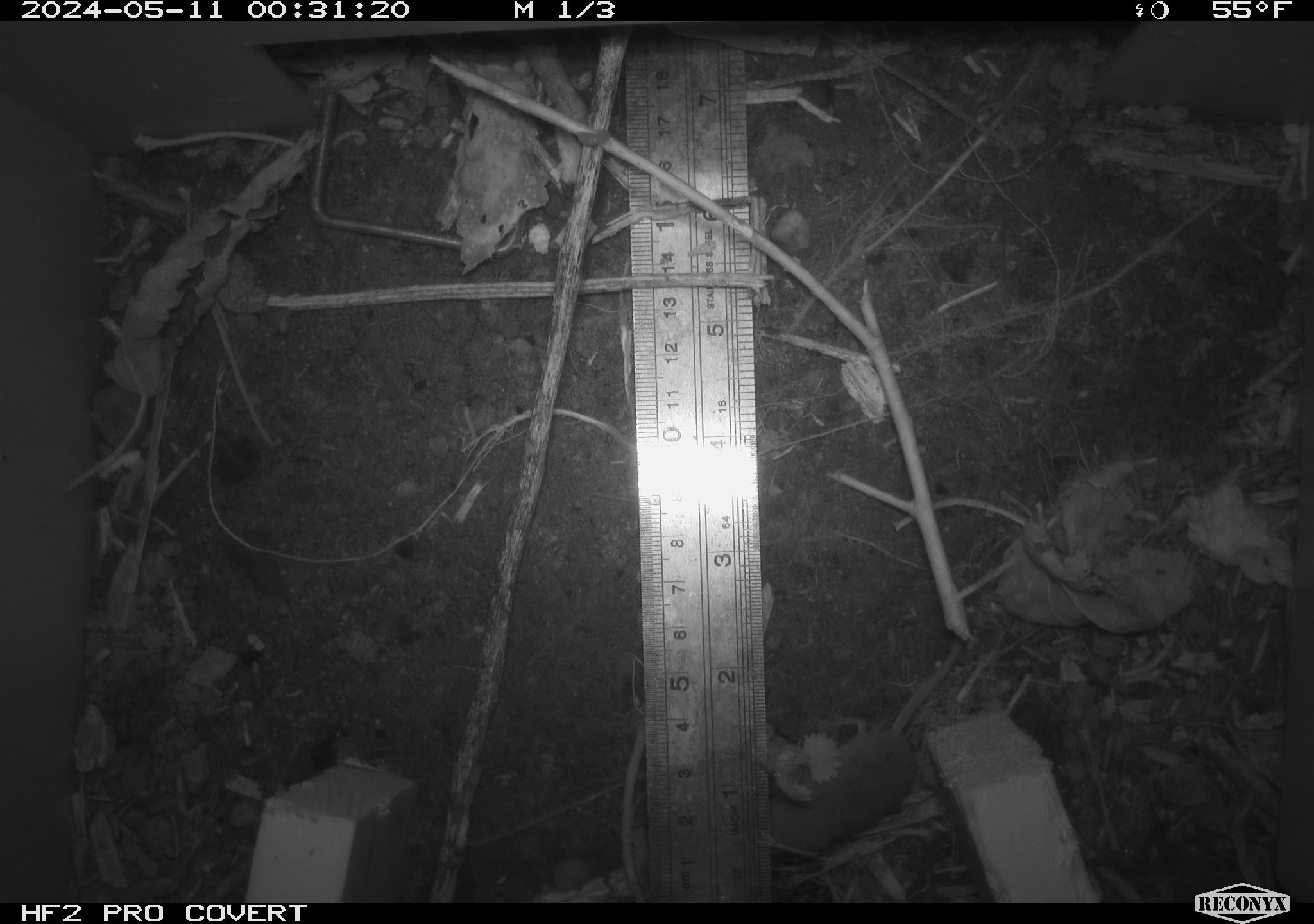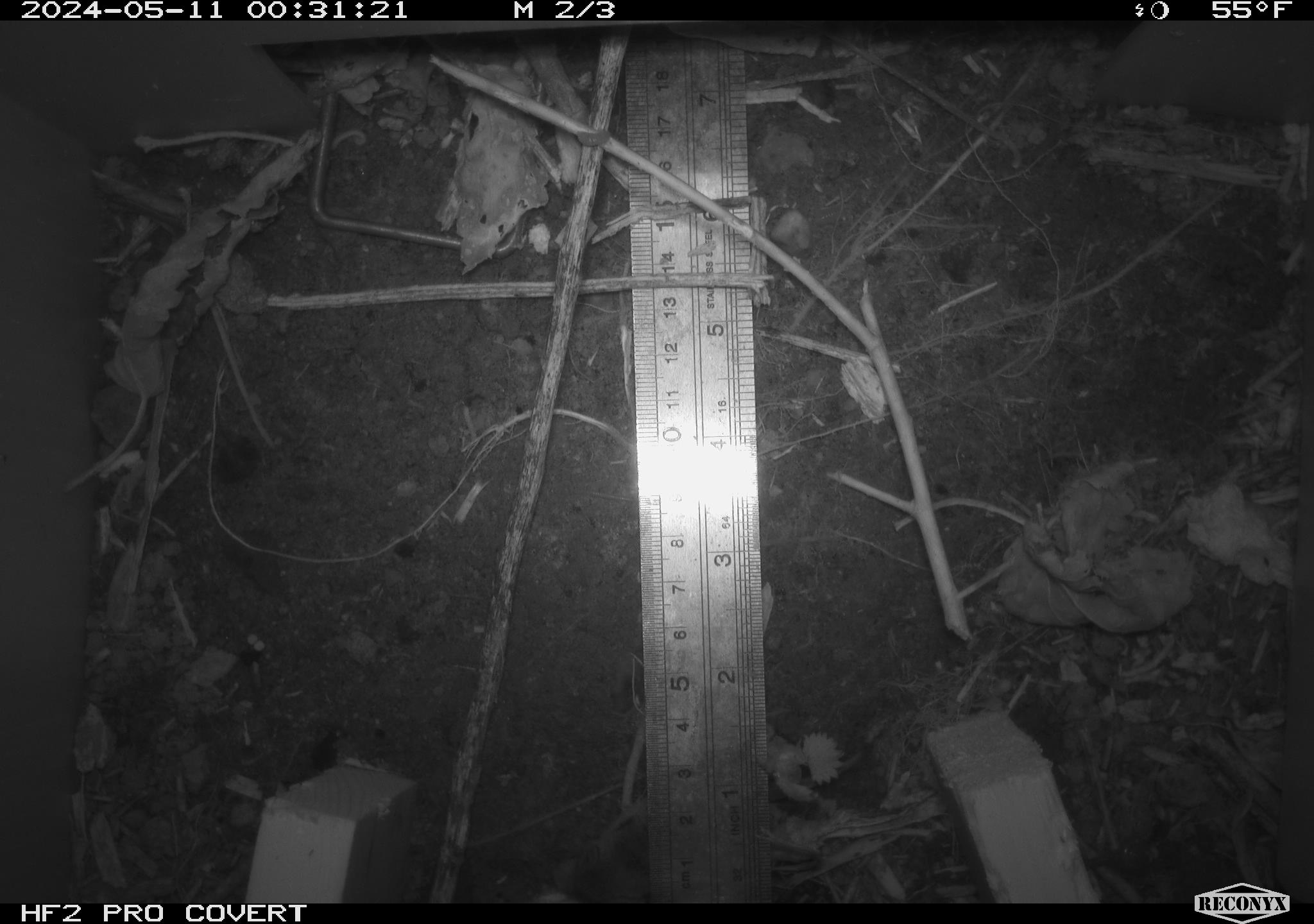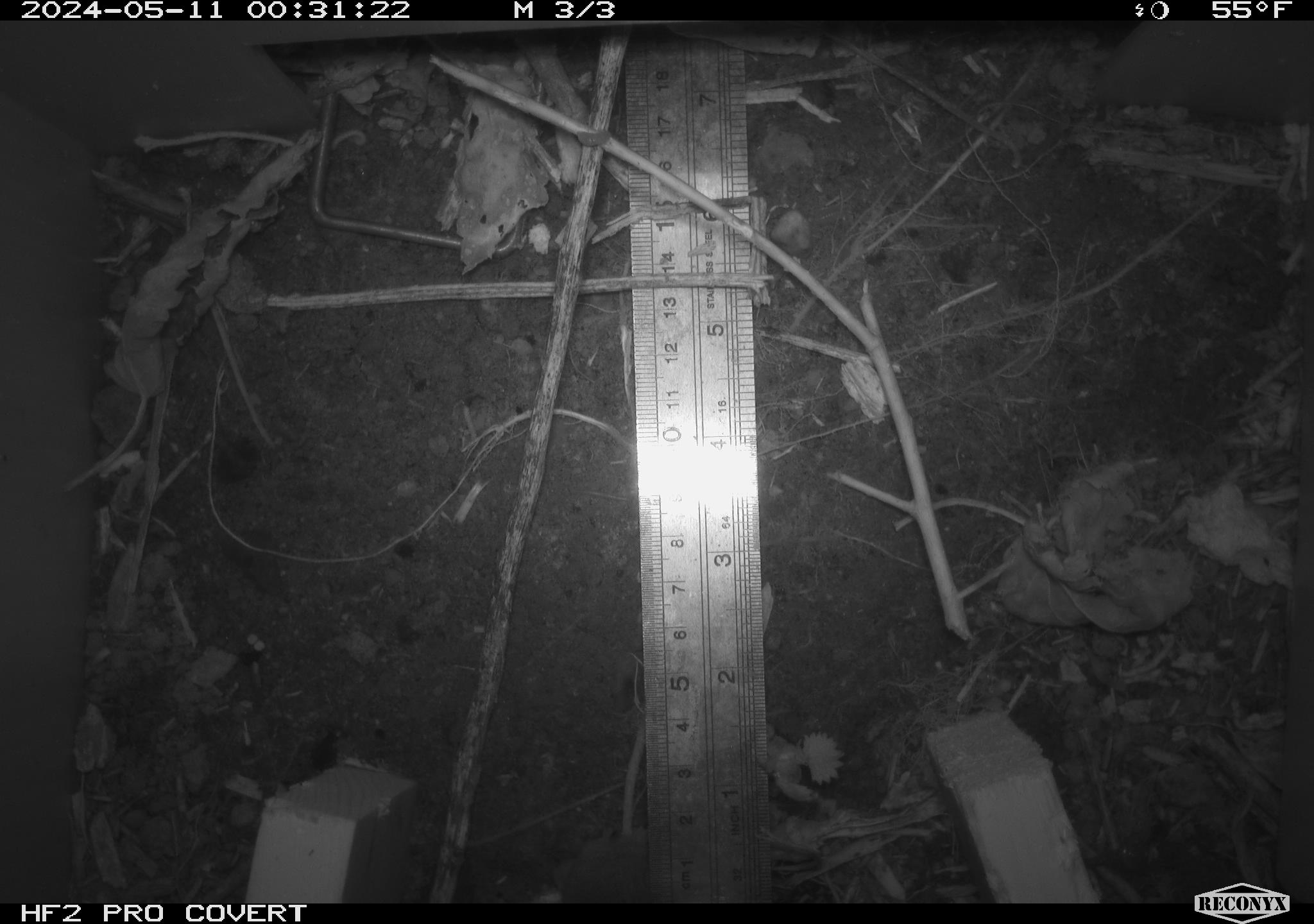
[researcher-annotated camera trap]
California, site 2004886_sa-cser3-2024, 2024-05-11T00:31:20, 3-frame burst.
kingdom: Animalia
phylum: Chordata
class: Mammalia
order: Eulipotyphla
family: Soricidae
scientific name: Soricidae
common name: shrews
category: soricidae family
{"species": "soricidae family (shrews) (Soricidae)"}